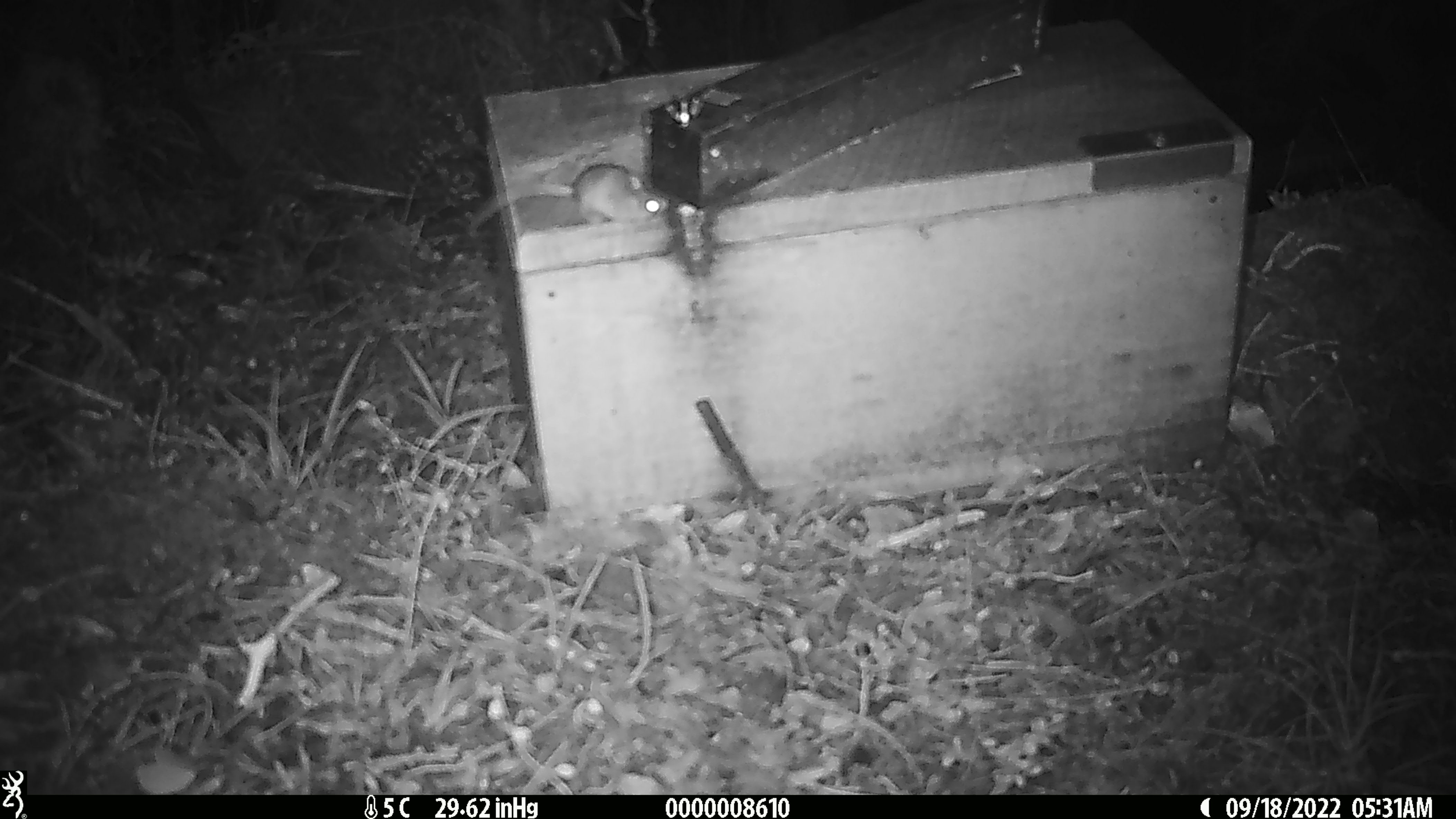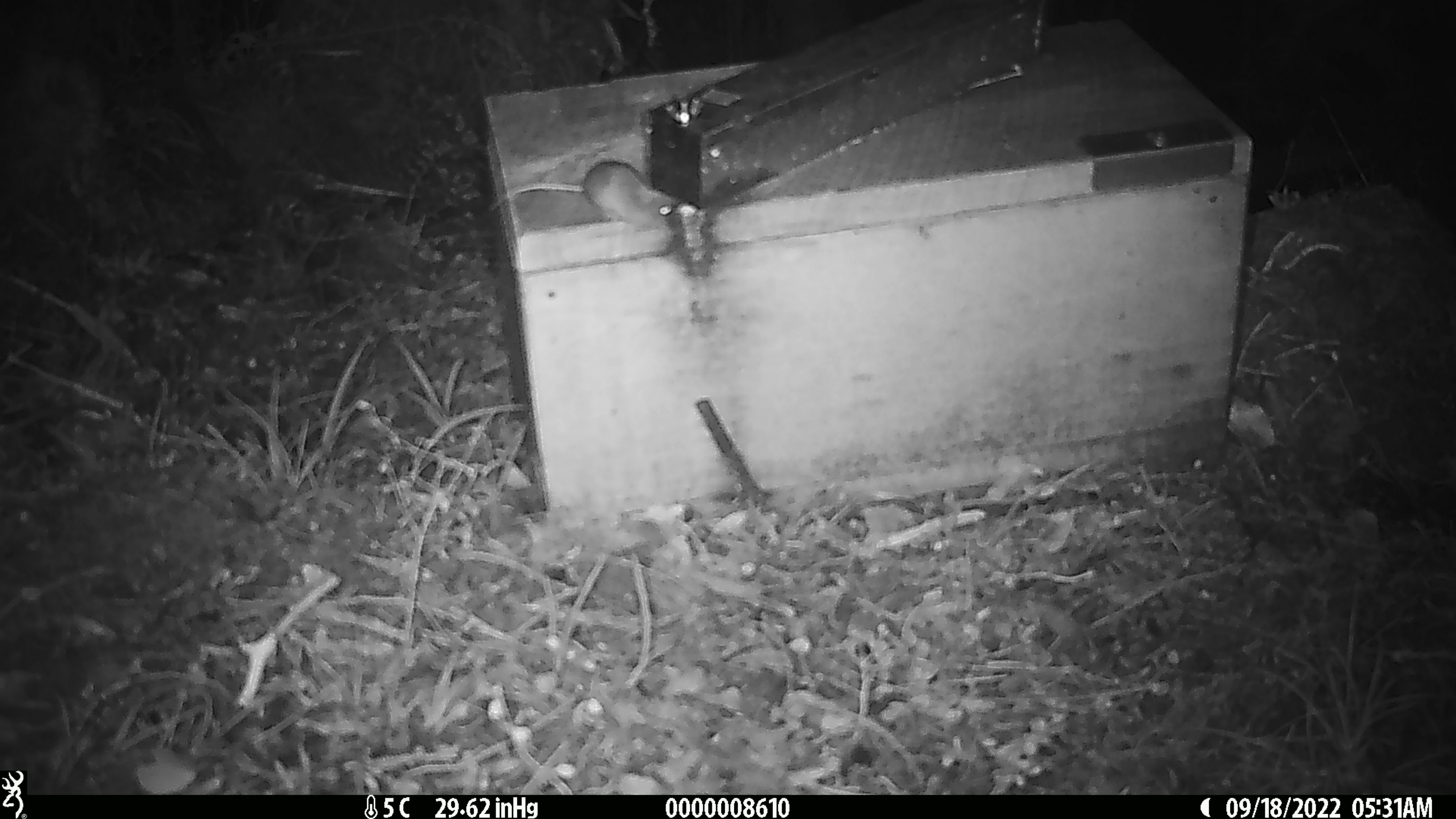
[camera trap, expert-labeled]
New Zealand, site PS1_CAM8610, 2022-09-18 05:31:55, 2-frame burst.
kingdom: Animalia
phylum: Chordata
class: Mammalia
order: Rodentia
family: Muridae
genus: Mus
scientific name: Mus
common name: mouse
Mouse (Mus).